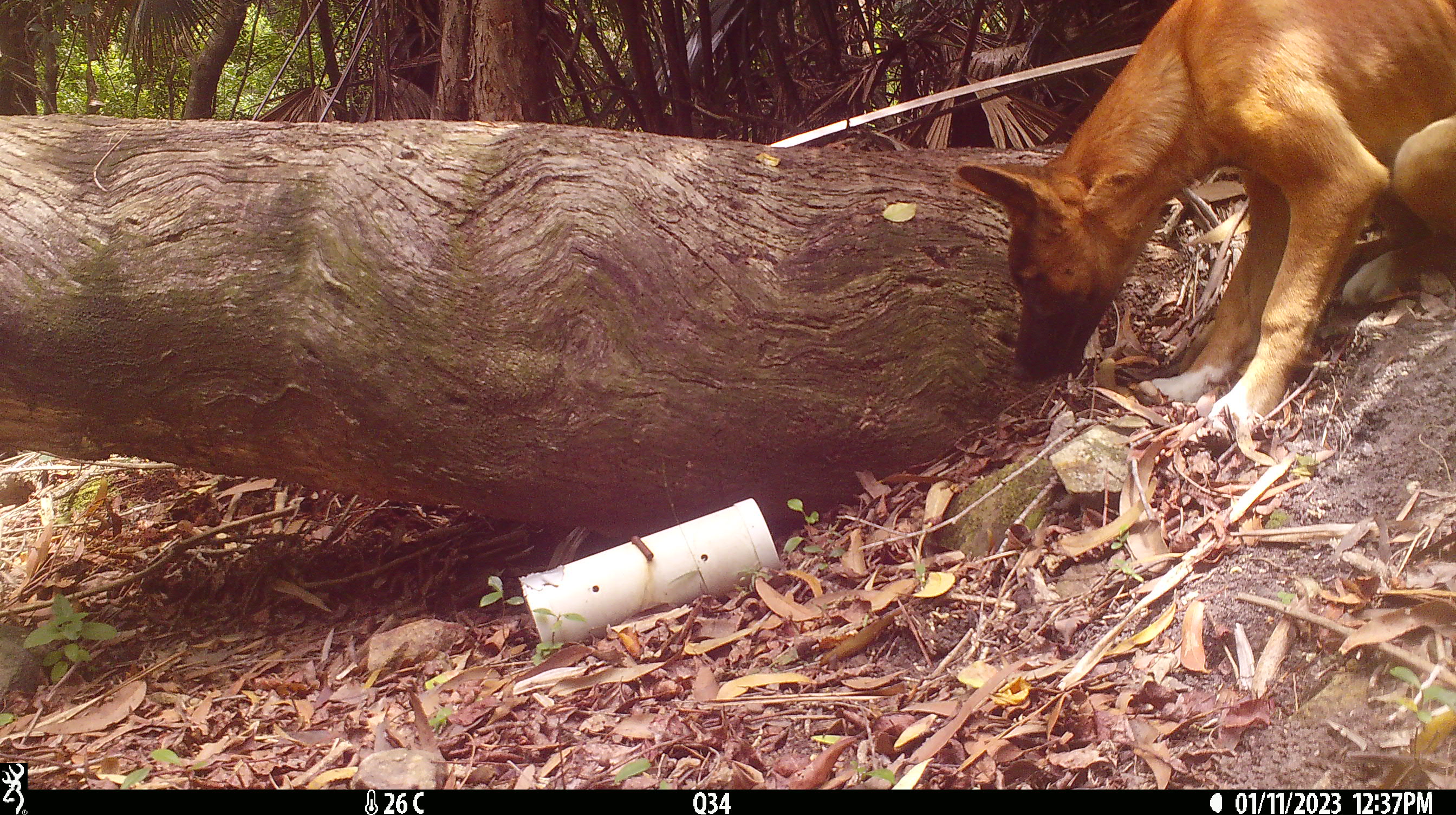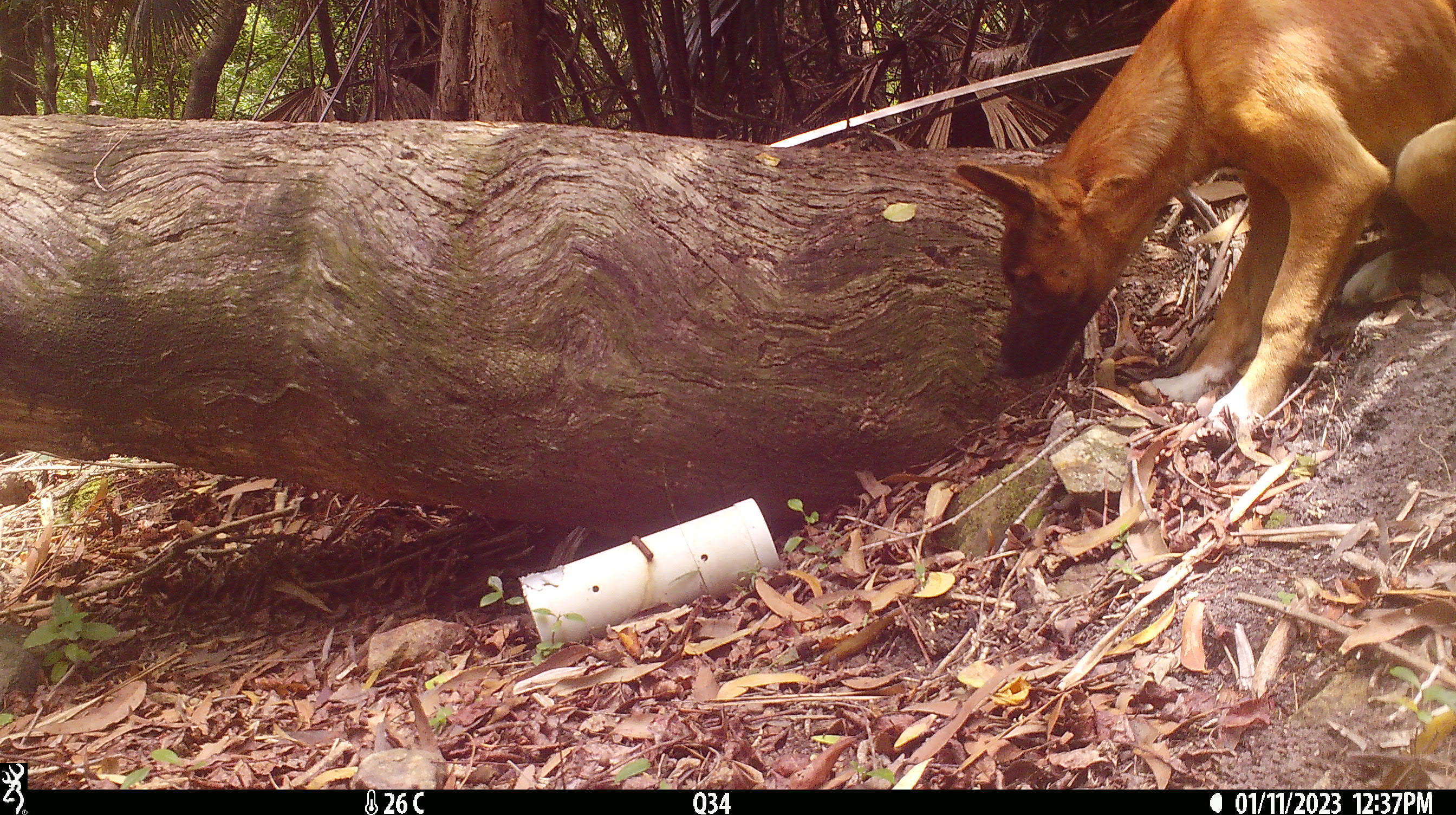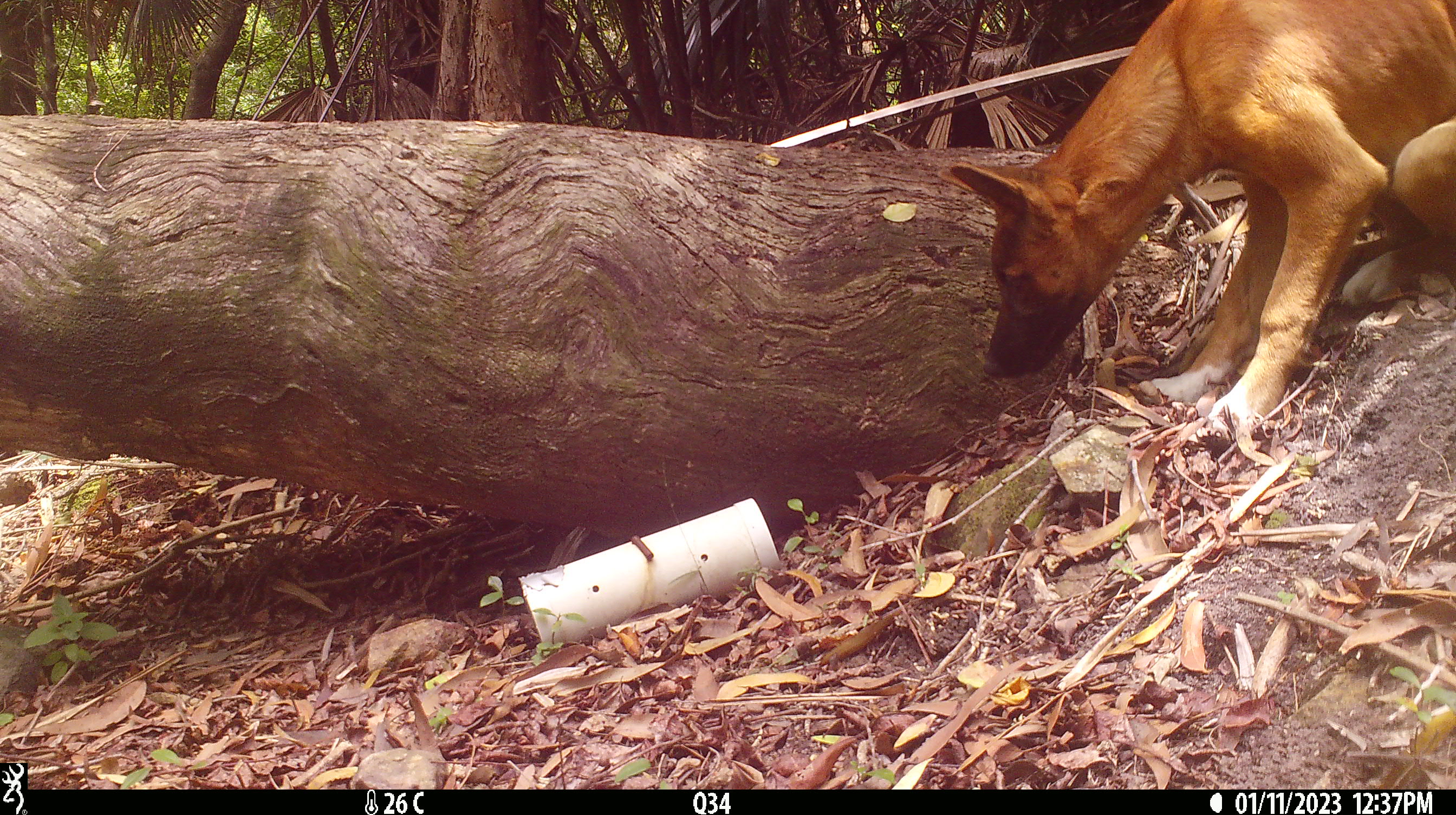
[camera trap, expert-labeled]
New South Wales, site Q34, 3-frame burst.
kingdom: Animalia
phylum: Chordata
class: Mammalia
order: Carnivora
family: Canidae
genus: Canis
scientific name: Canis familiaris dingo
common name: dingo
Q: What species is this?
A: Dingo (Canis familiaris dingo).